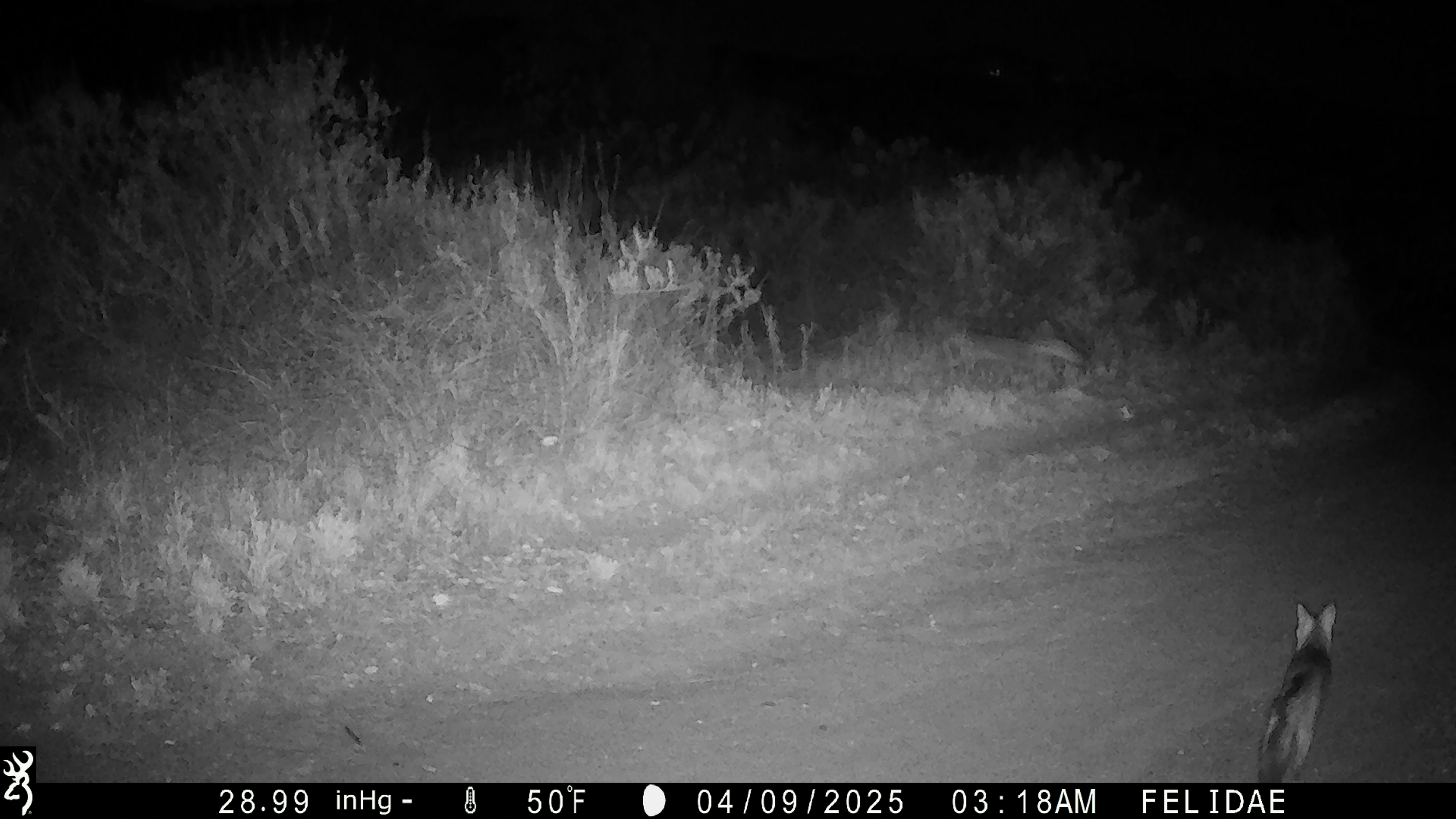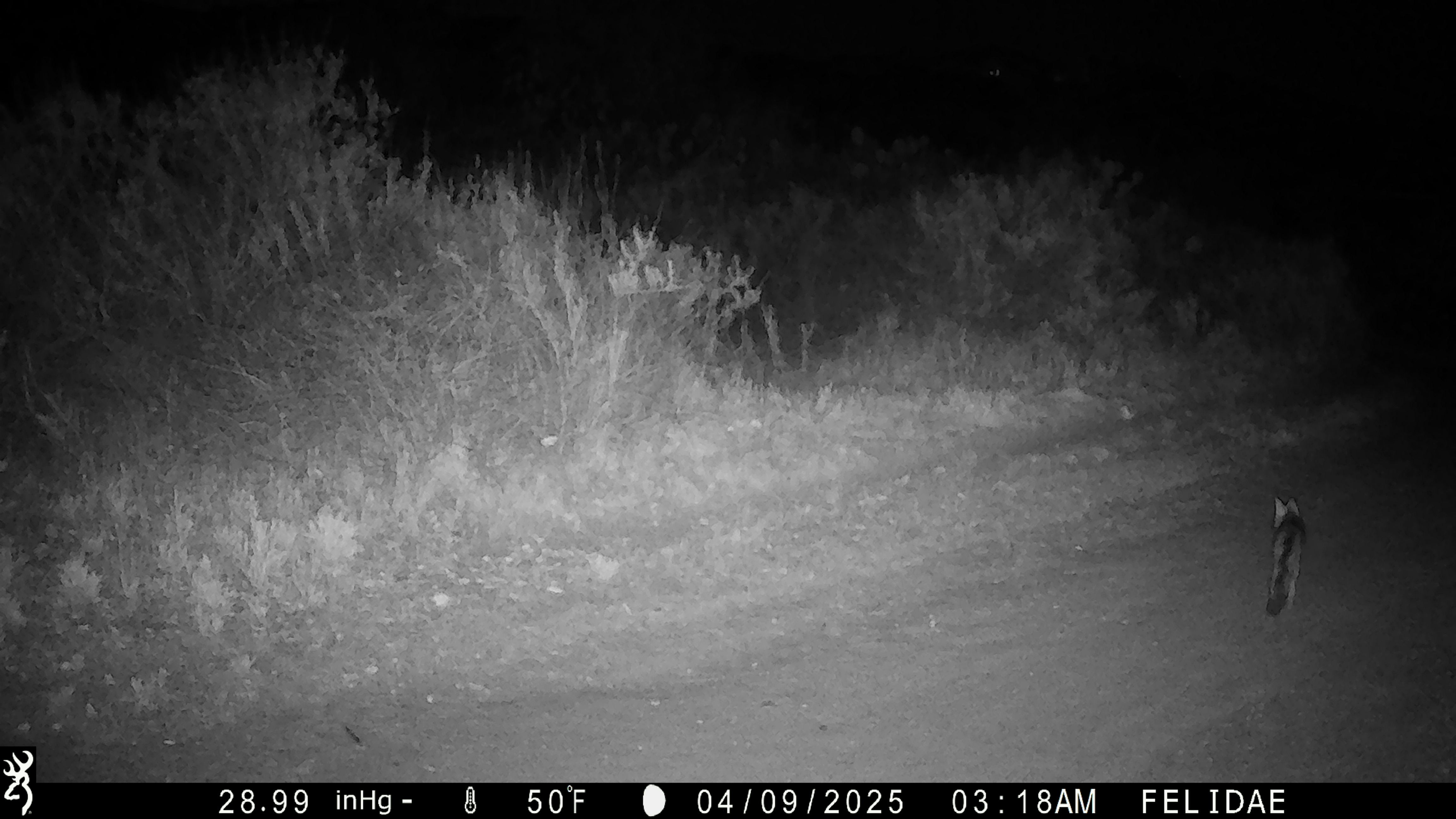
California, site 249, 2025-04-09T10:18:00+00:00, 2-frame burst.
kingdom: Animalia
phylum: Chordata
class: Mammalia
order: Carnivora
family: Canidae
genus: Urocyon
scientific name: Urocyon cinereoargenteus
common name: gray fox